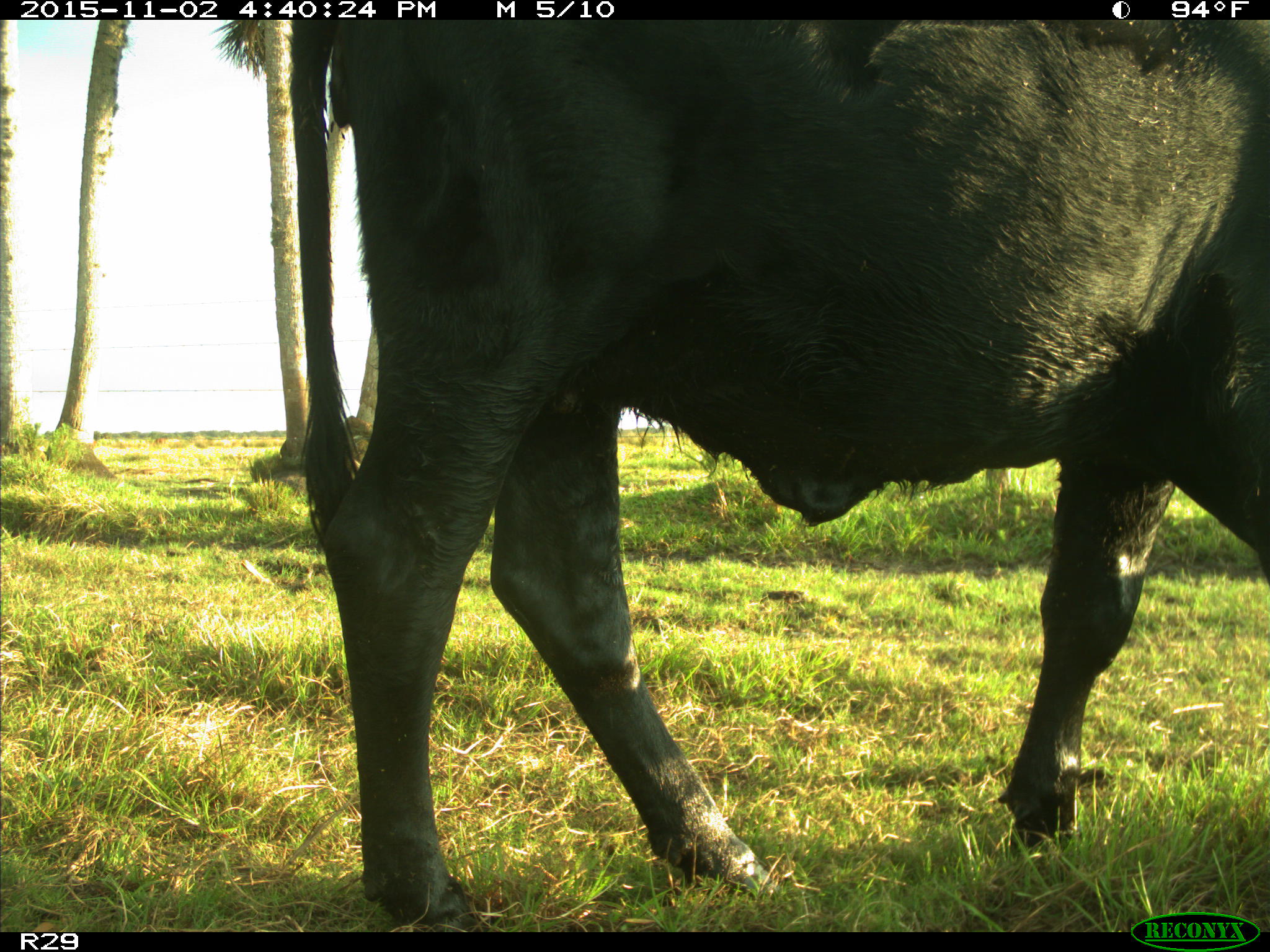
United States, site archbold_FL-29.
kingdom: Animalia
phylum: Chordata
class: Mammalia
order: Artiodactyla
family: Bovidae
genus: Bos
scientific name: Bos taurus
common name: domestic cow